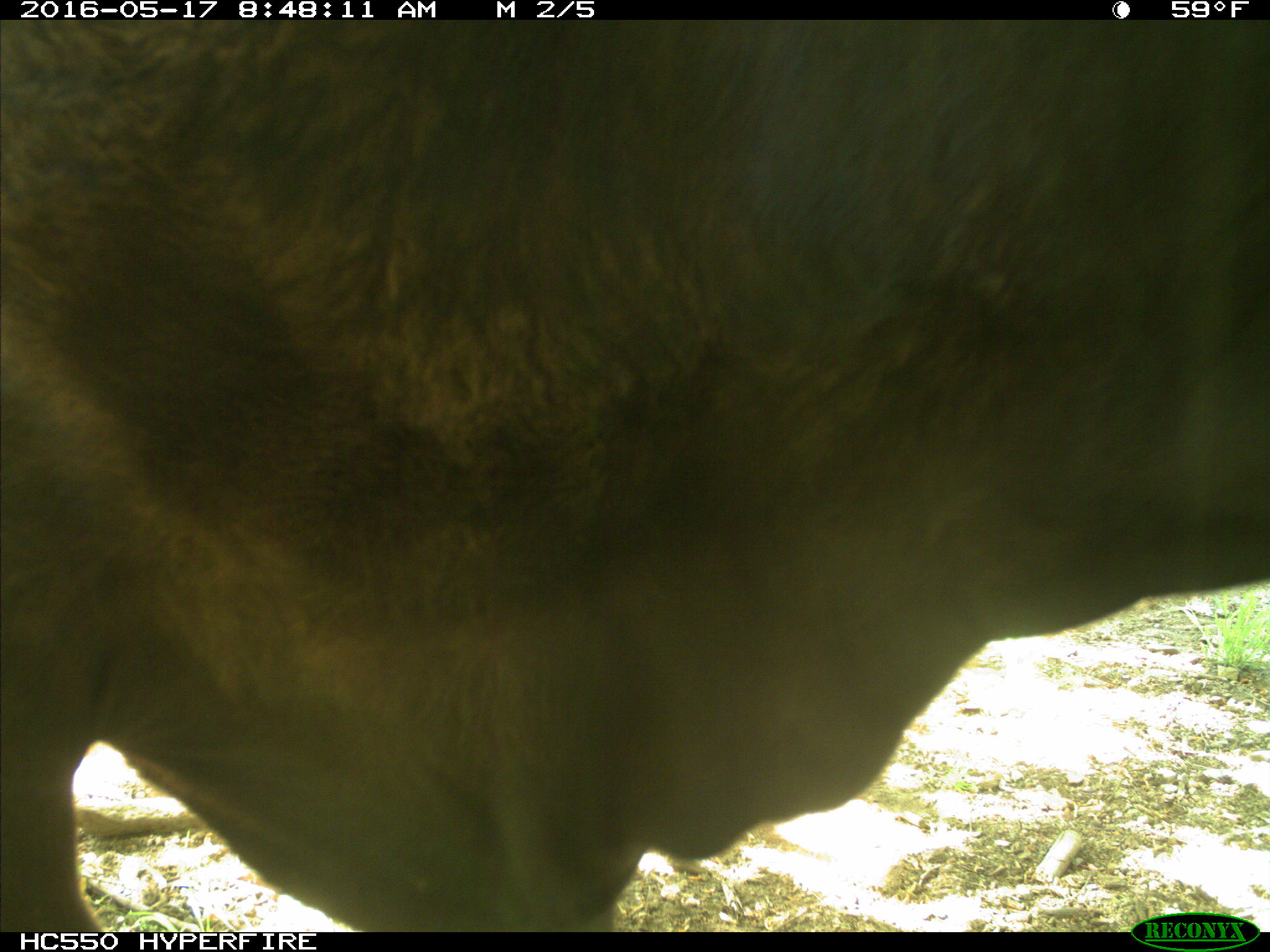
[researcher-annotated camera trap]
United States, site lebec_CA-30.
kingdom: Animalia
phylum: Chordata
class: Mammalia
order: Artiodactyla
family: Bovidae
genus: Bos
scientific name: Bos taurus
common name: domestic cow